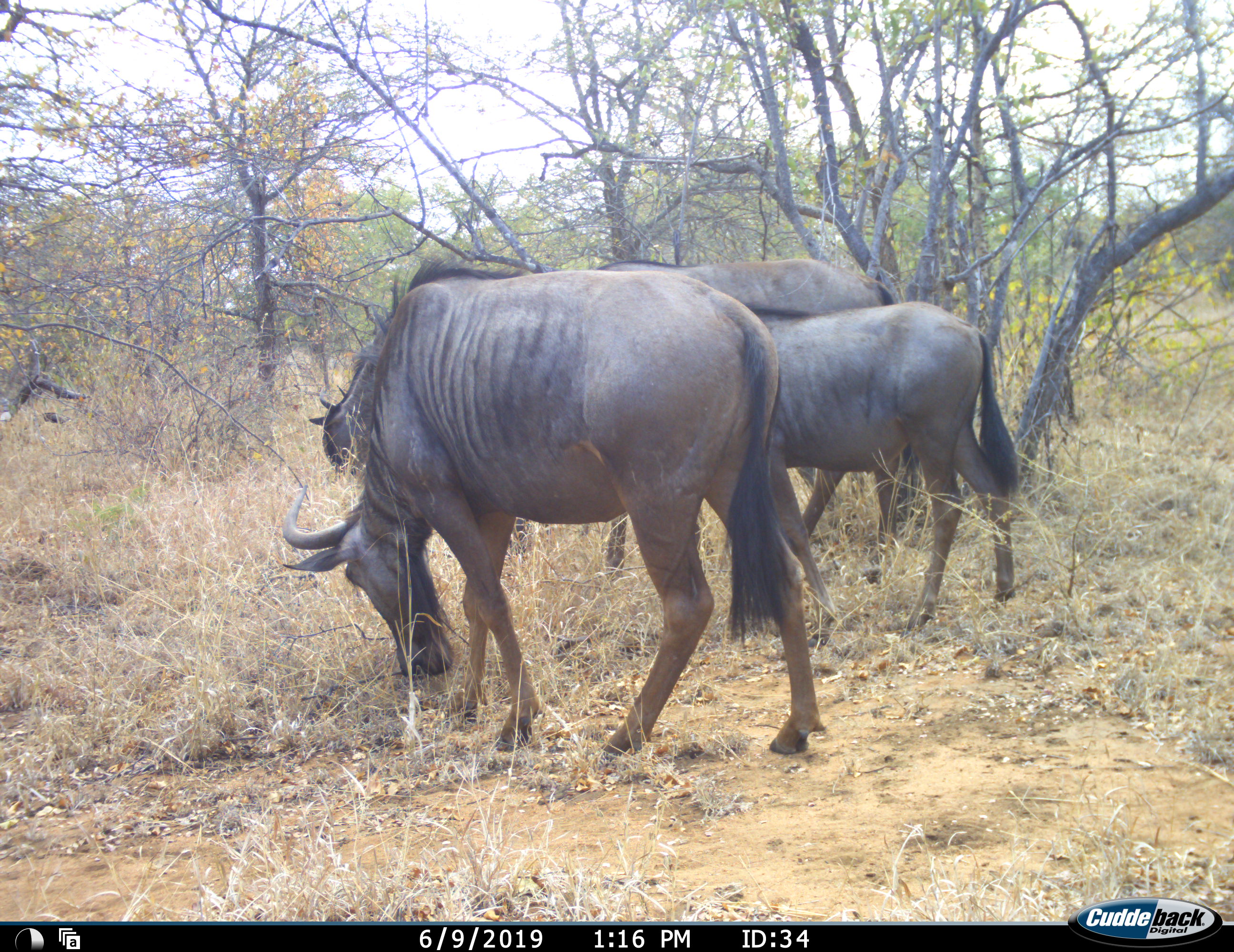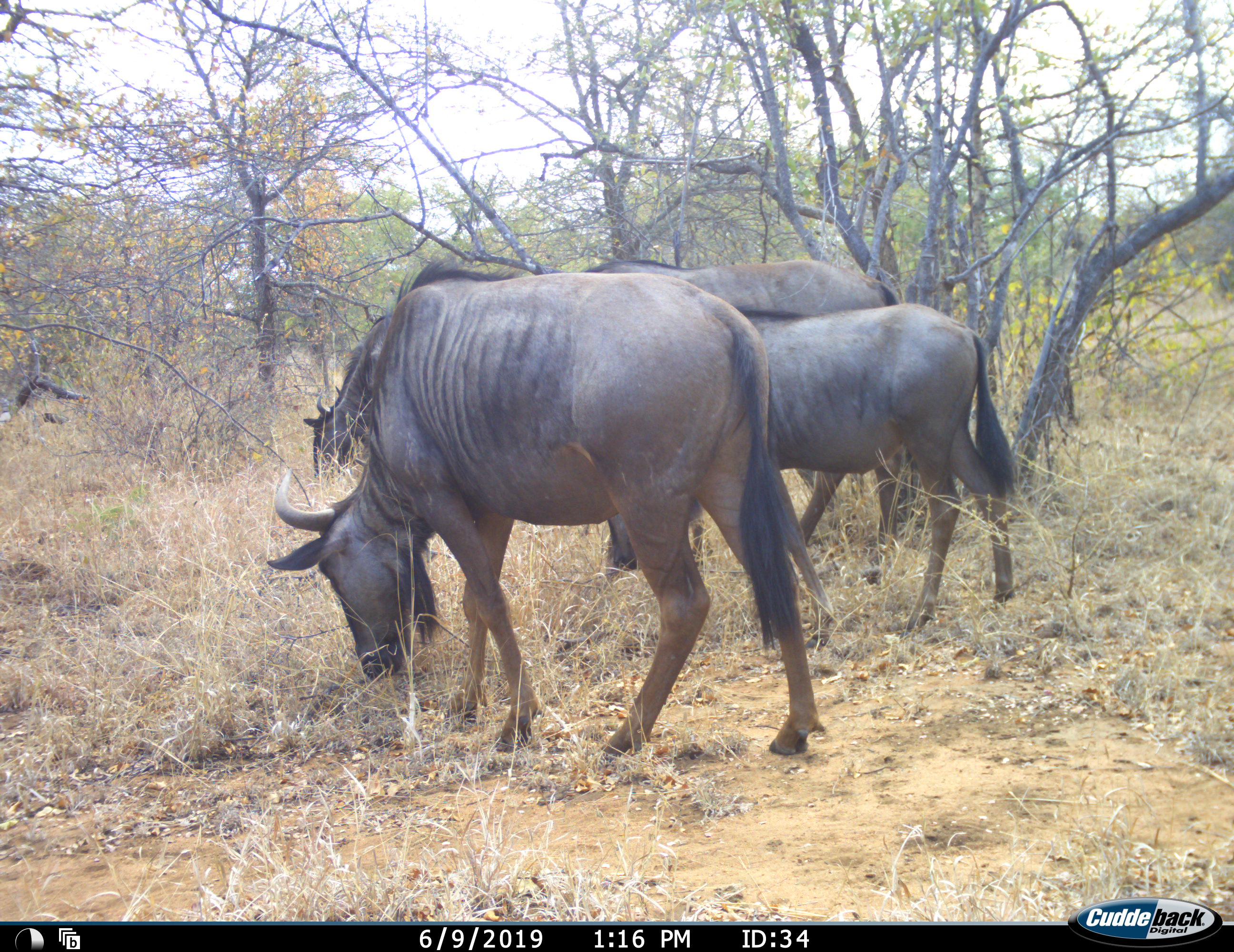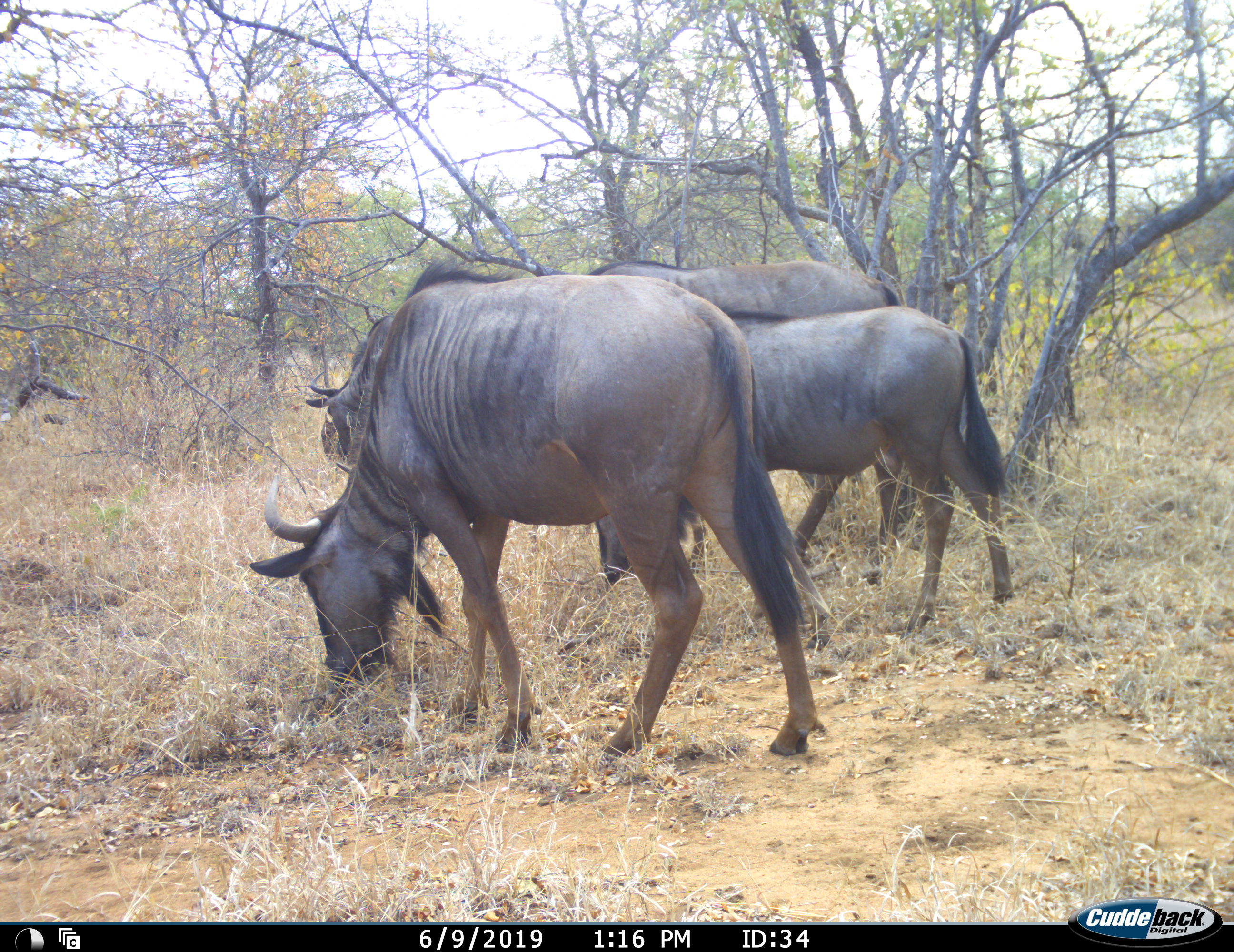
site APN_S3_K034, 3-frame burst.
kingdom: Animalia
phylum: Chordata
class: Mammalia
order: Artiodactyla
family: Bovidae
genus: Connochaetes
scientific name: Connochaetes taurinus taurinus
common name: blue wildebeest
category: wildebeestblue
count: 4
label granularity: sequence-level